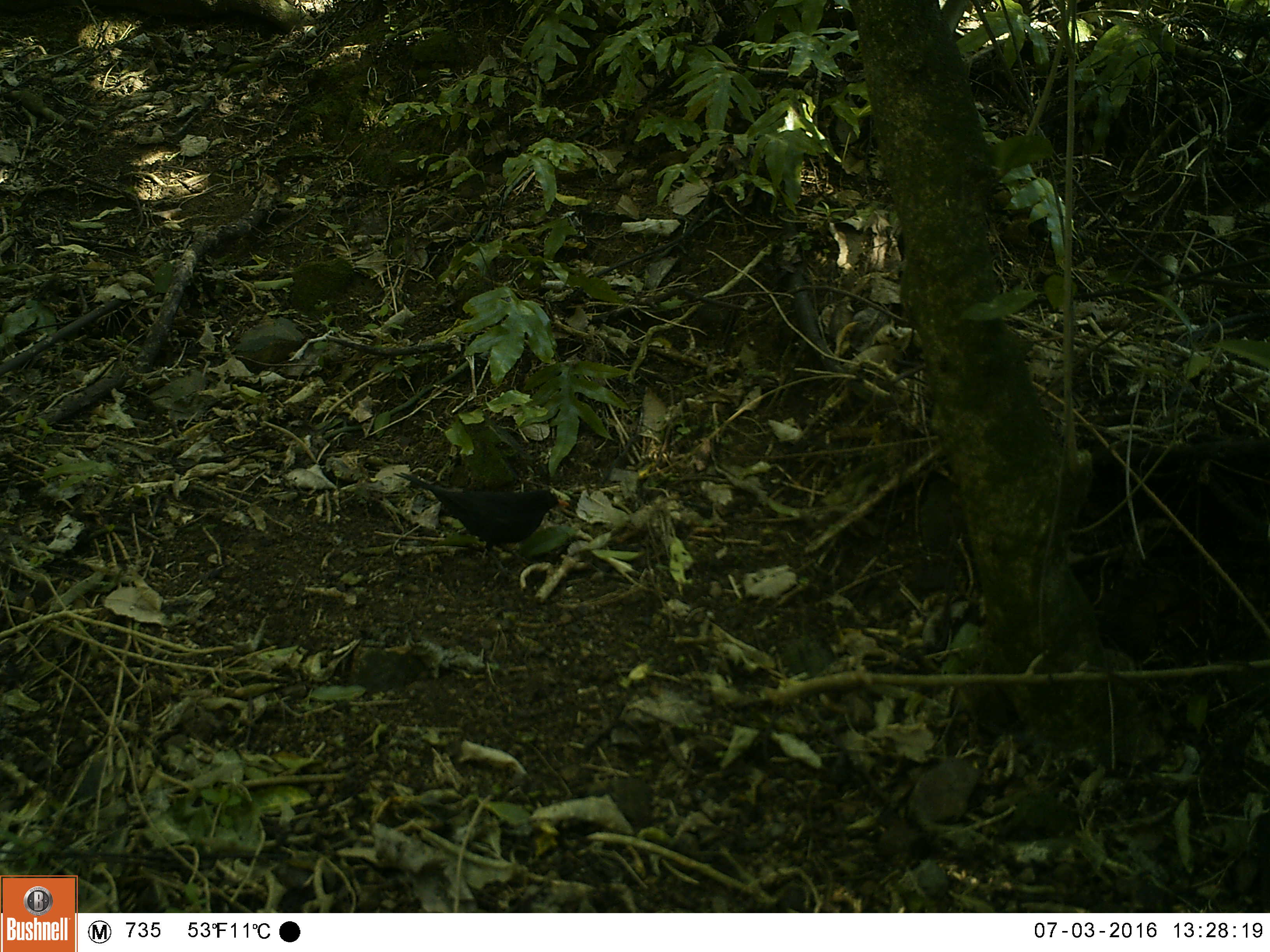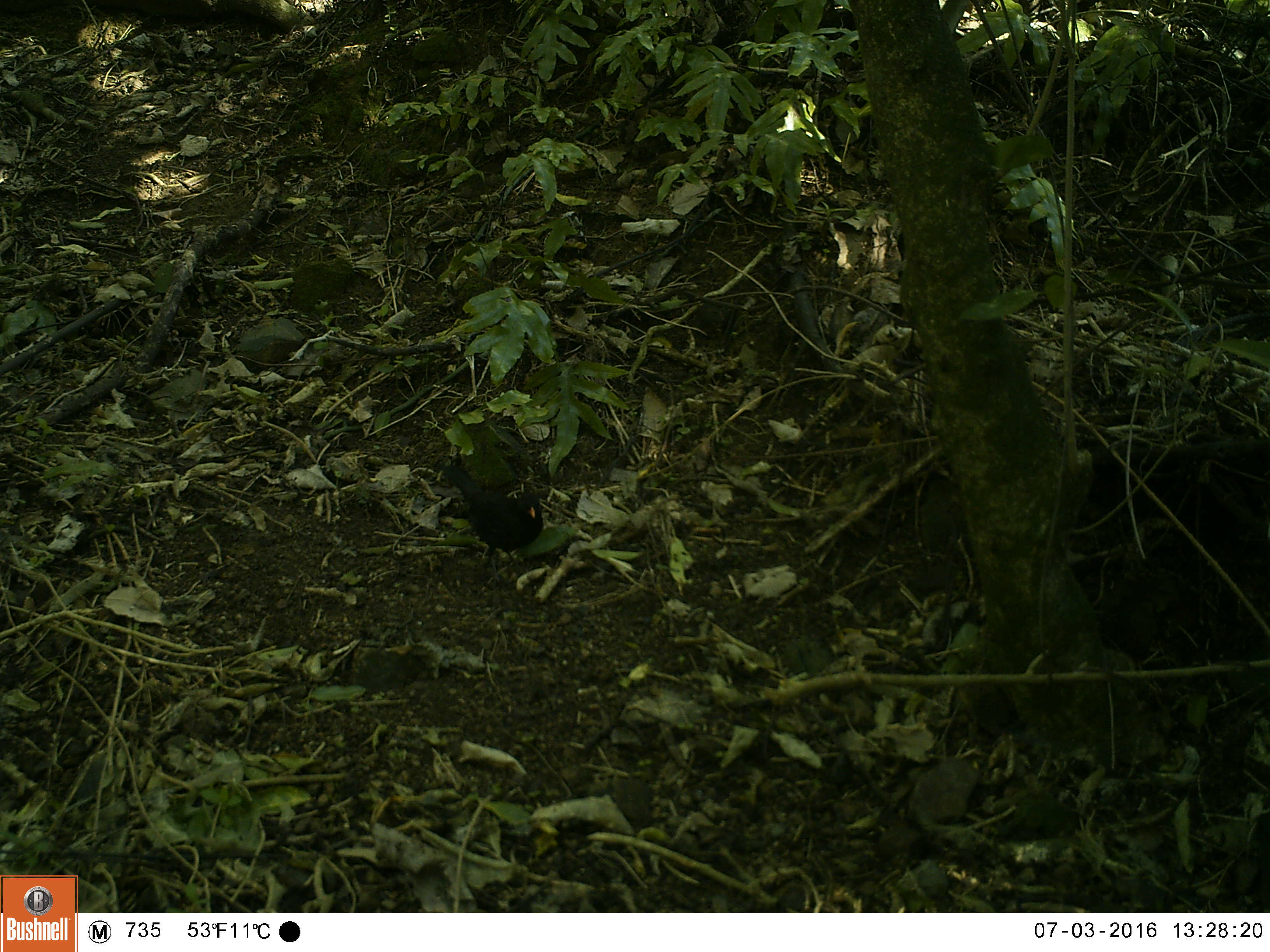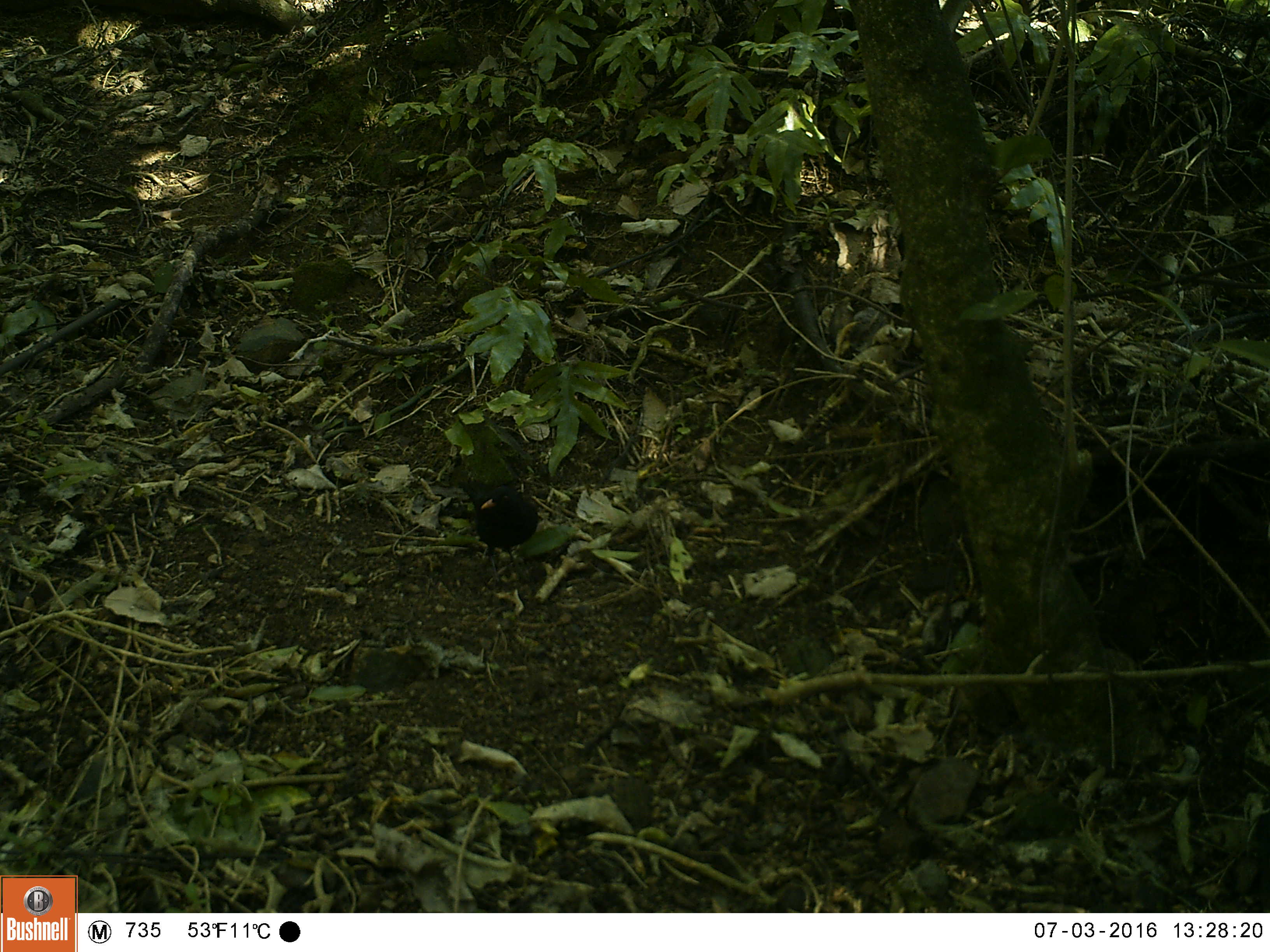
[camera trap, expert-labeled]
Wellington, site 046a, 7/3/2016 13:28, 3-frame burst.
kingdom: Animalia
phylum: Chordata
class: Aves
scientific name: Aves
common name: bird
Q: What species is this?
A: Bird (Aves).